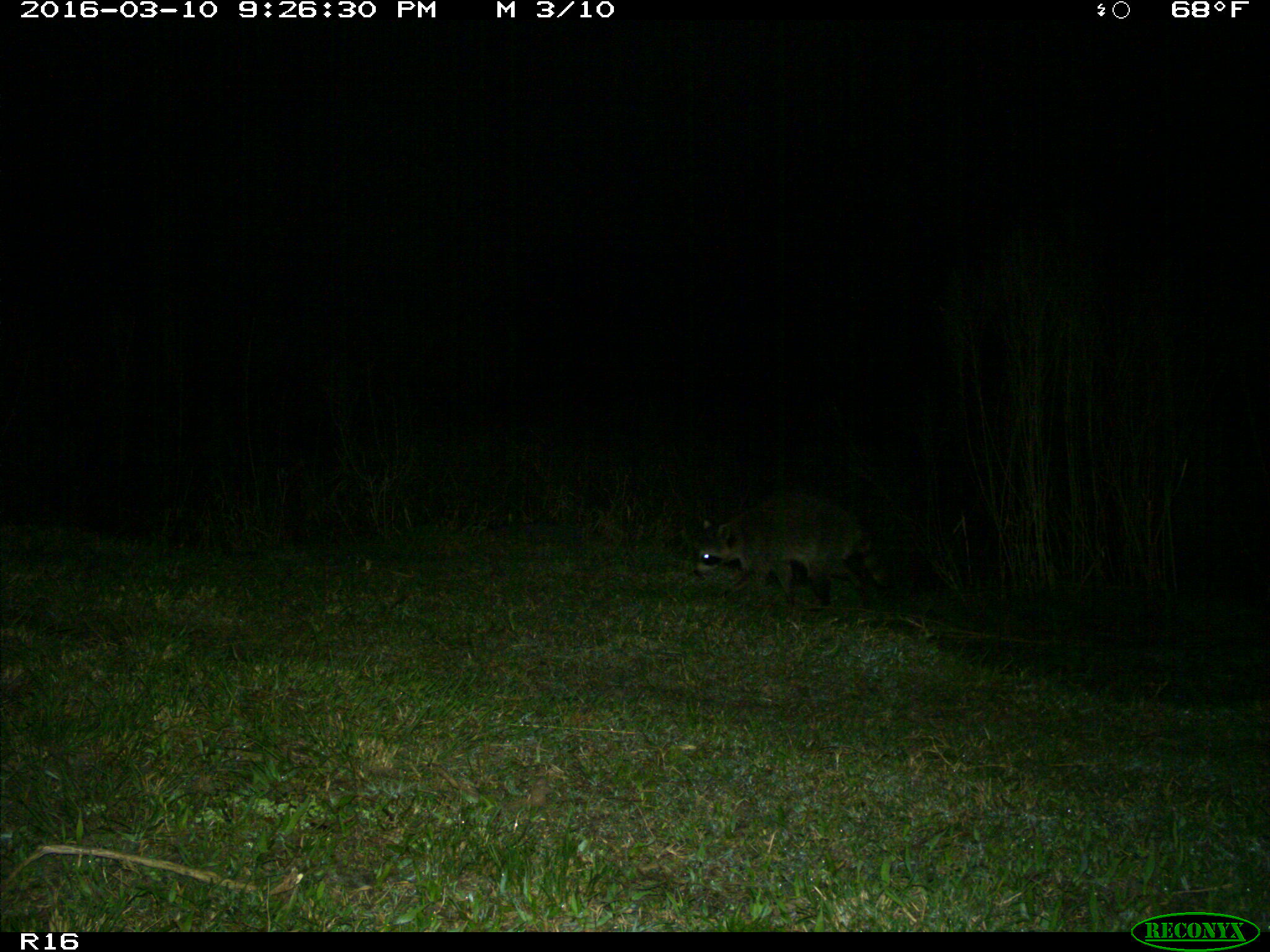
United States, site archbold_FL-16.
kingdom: Animalia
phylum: Chordata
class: Mammalia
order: Carnivora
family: Procyonidae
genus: Procyon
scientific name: Procyon lotor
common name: common raccoon